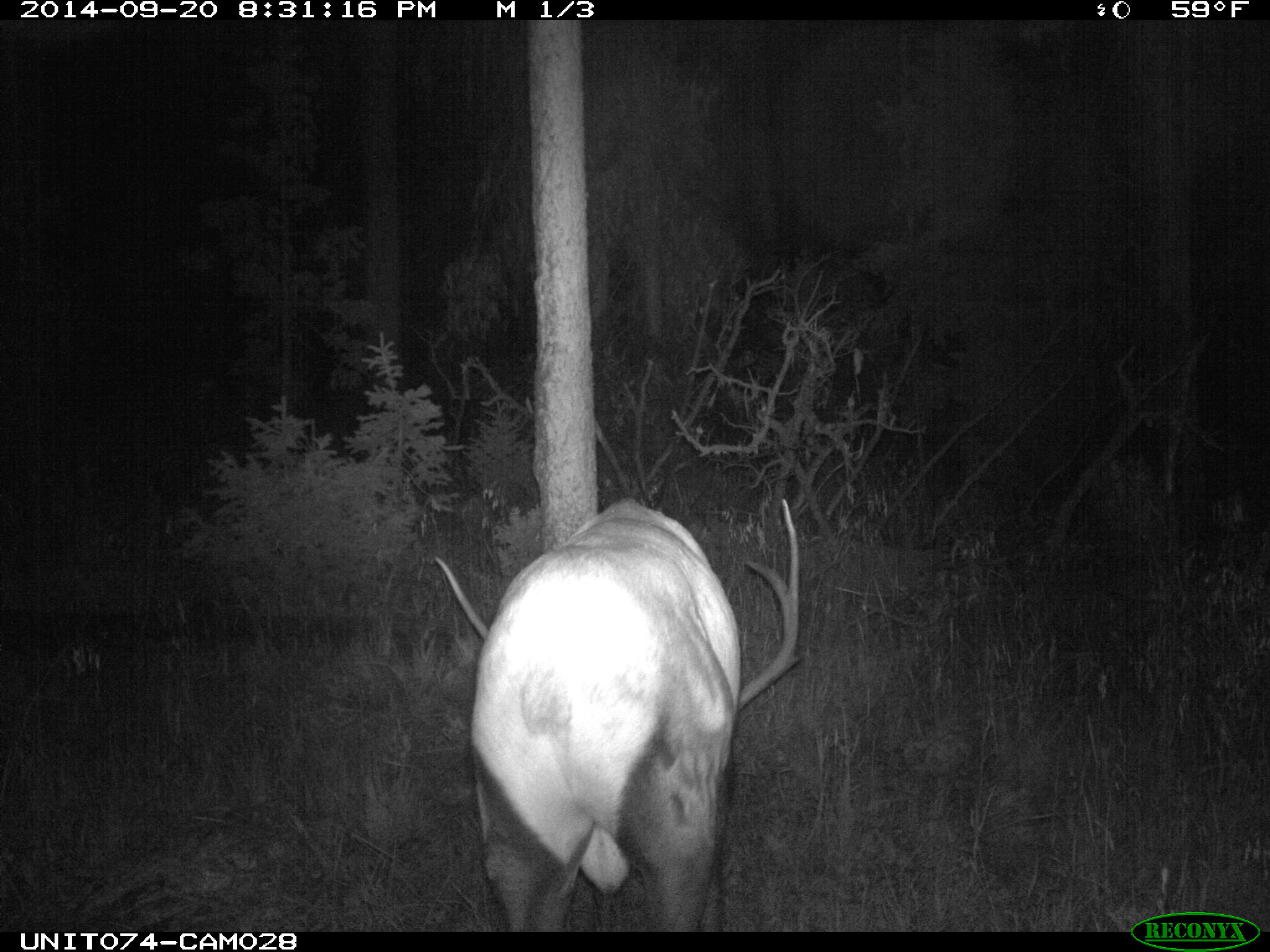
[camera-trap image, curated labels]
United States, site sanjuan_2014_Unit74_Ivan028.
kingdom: Animalia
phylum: Chordata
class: Mammalia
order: Artiodactyla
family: Cervidae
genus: Cervus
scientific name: Cervus elaphus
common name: red deer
Cervus elaphus (red deer).